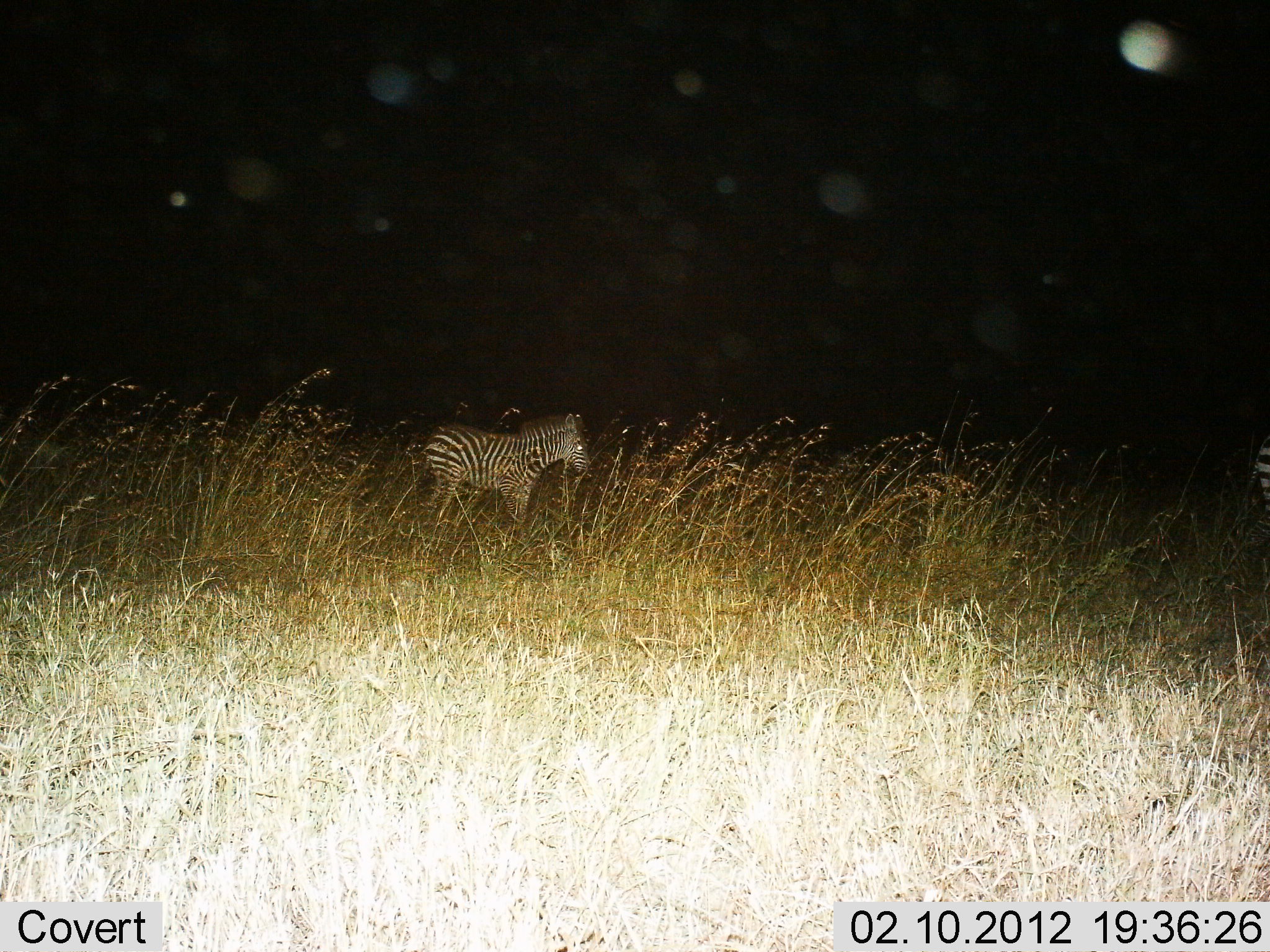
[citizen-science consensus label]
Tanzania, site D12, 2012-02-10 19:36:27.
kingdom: Animalia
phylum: Chordata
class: Mammalia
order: Perissodactyla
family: Equidae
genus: Equus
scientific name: Equus quagga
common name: plains zebra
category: zebra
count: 1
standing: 92%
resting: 0%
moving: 12%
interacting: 0%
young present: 38%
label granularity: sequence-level